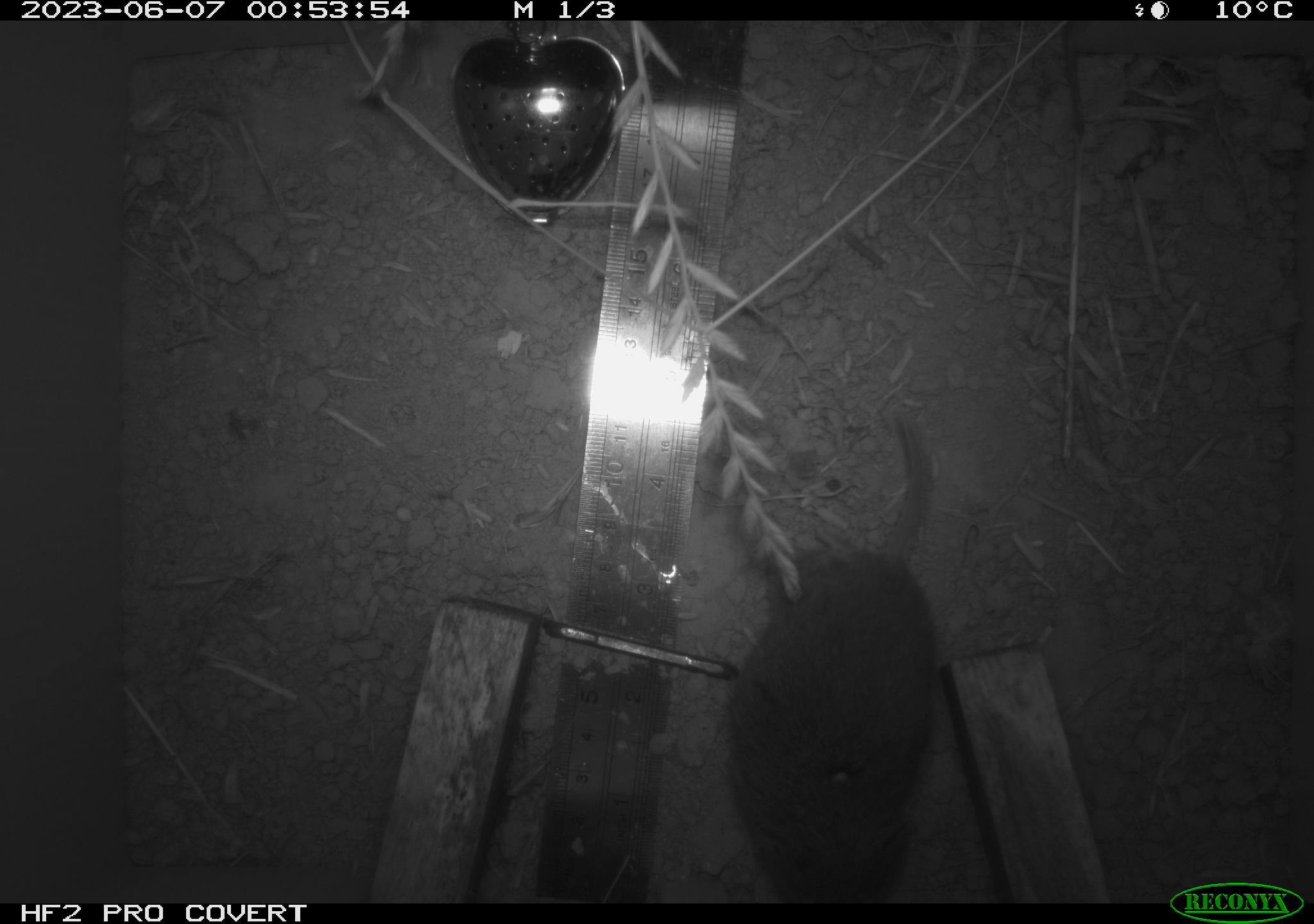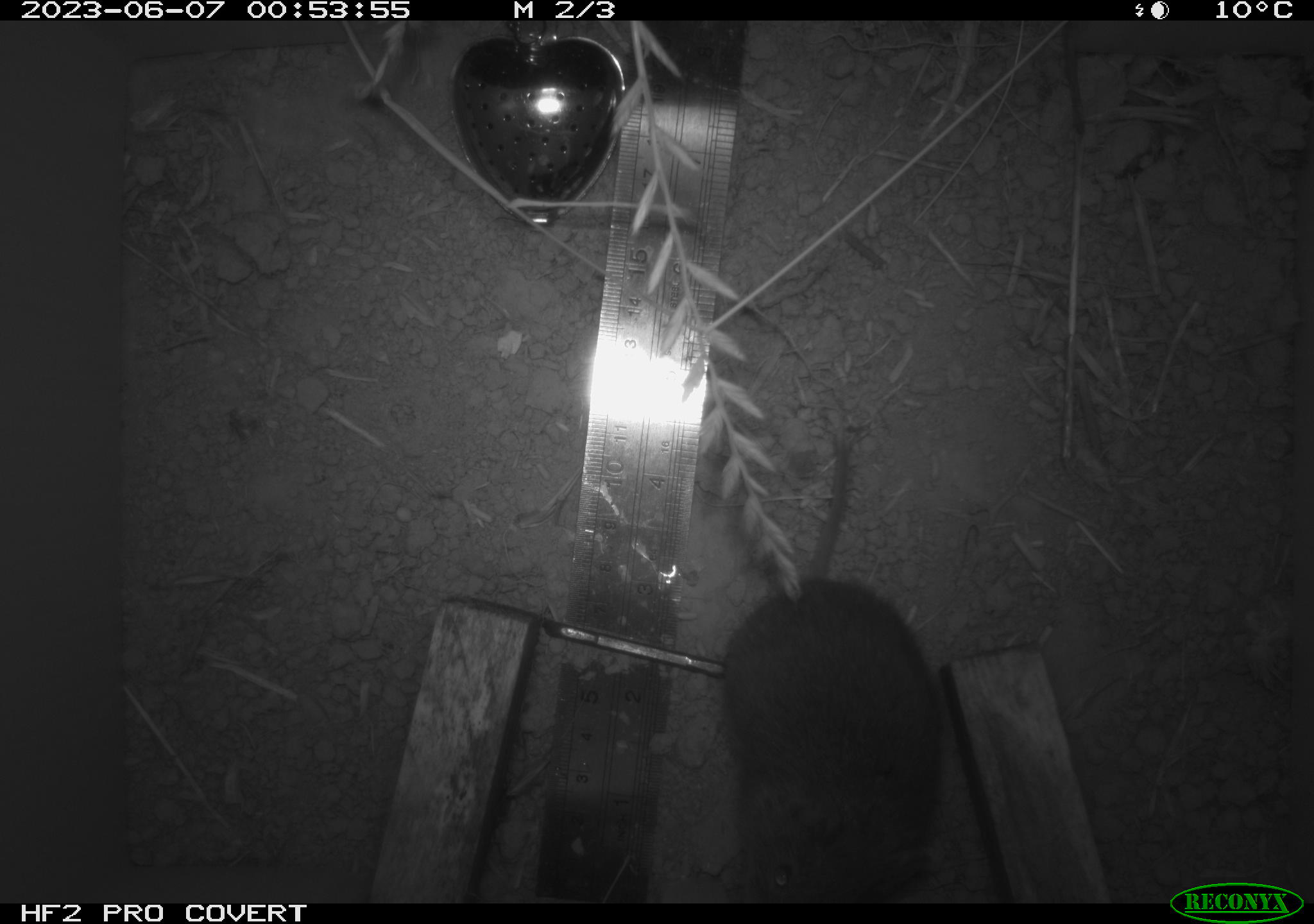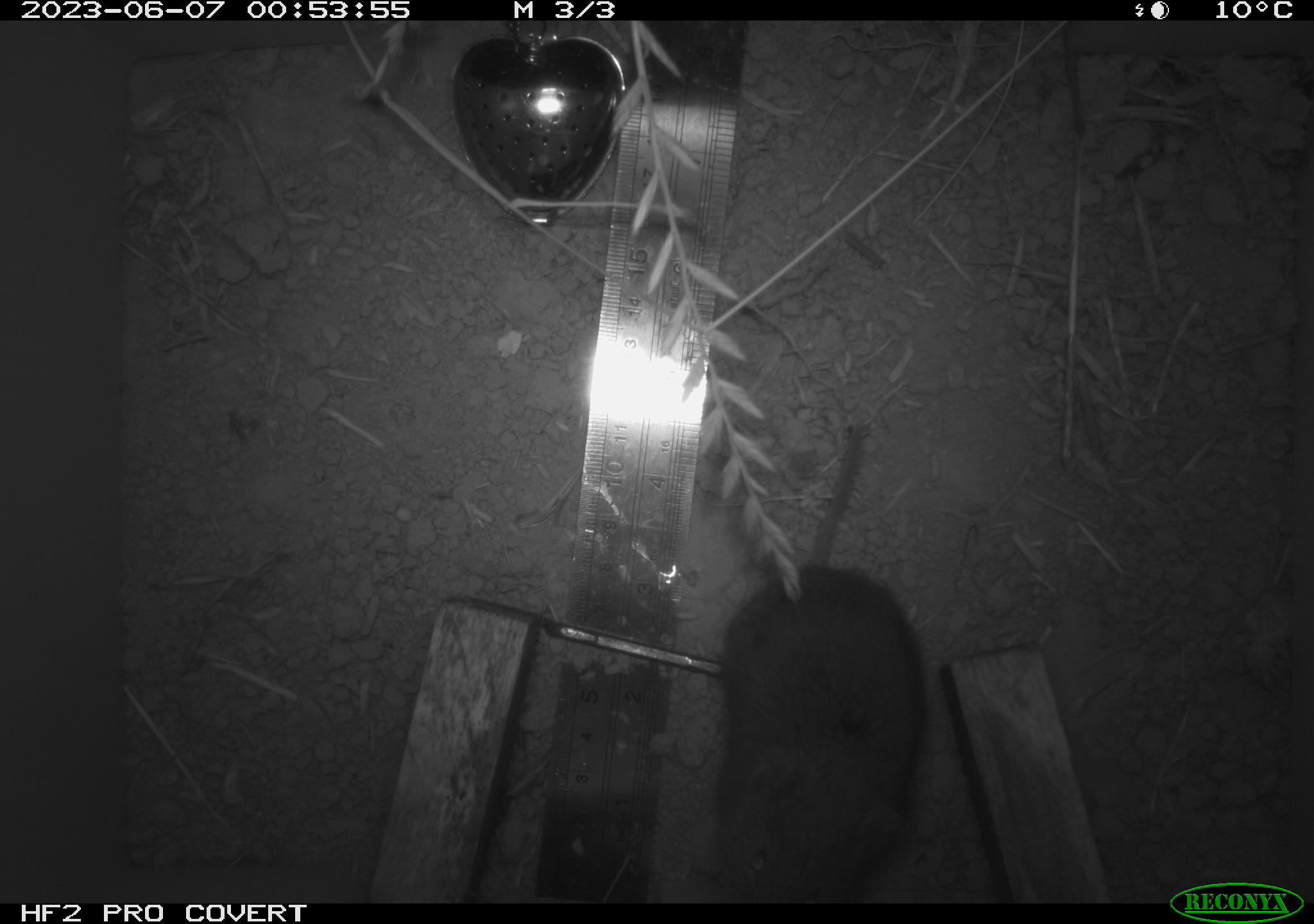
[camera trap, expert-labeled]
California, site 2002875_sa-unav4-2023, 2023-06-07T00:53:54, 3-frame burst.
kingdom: Animalia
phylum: Chordata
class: Mammalia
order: Rodentia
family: Cricetidae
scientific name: Arvicolinae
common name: voles, lemmings, and muskrats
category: arvicolinae subfamily